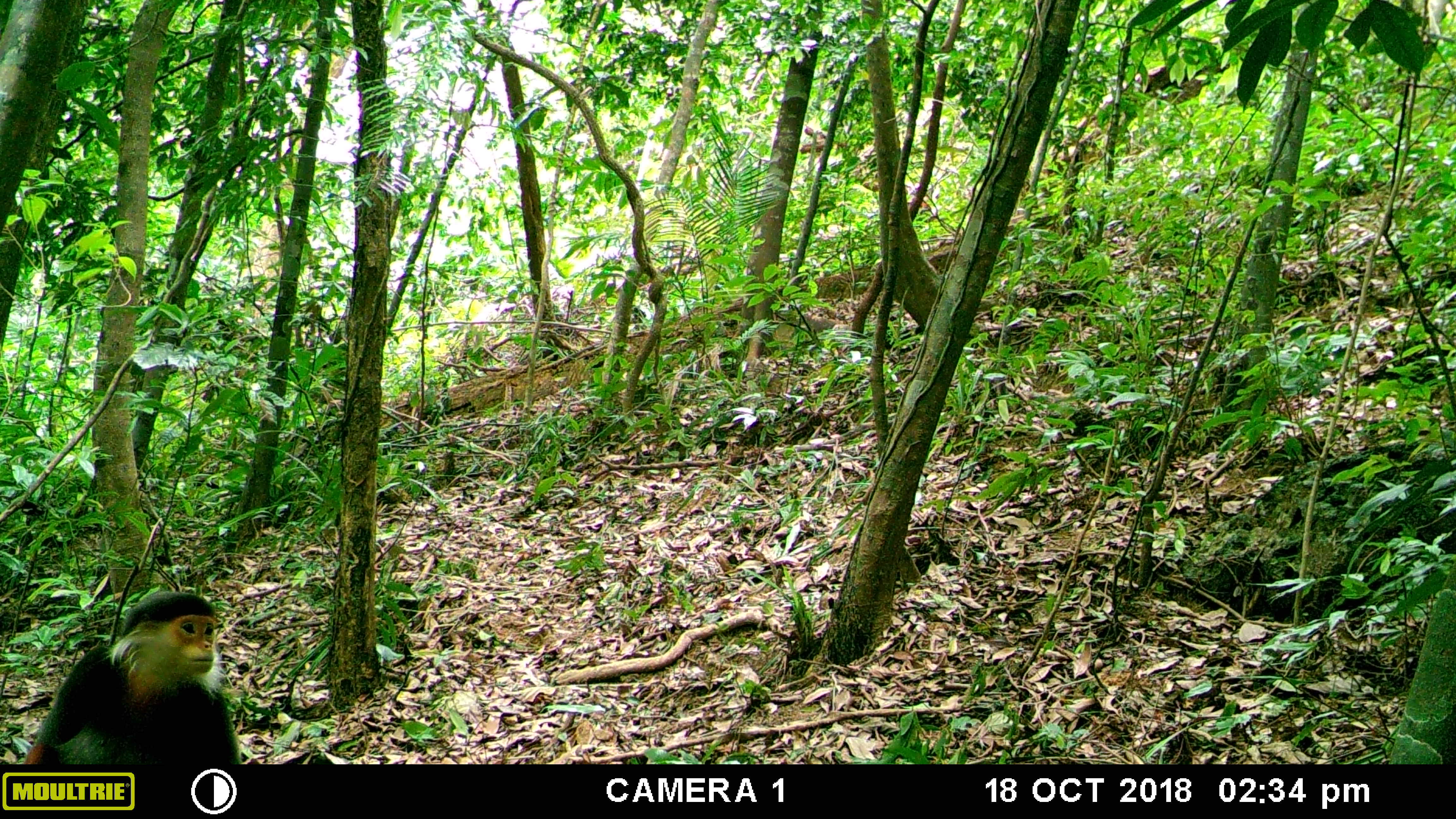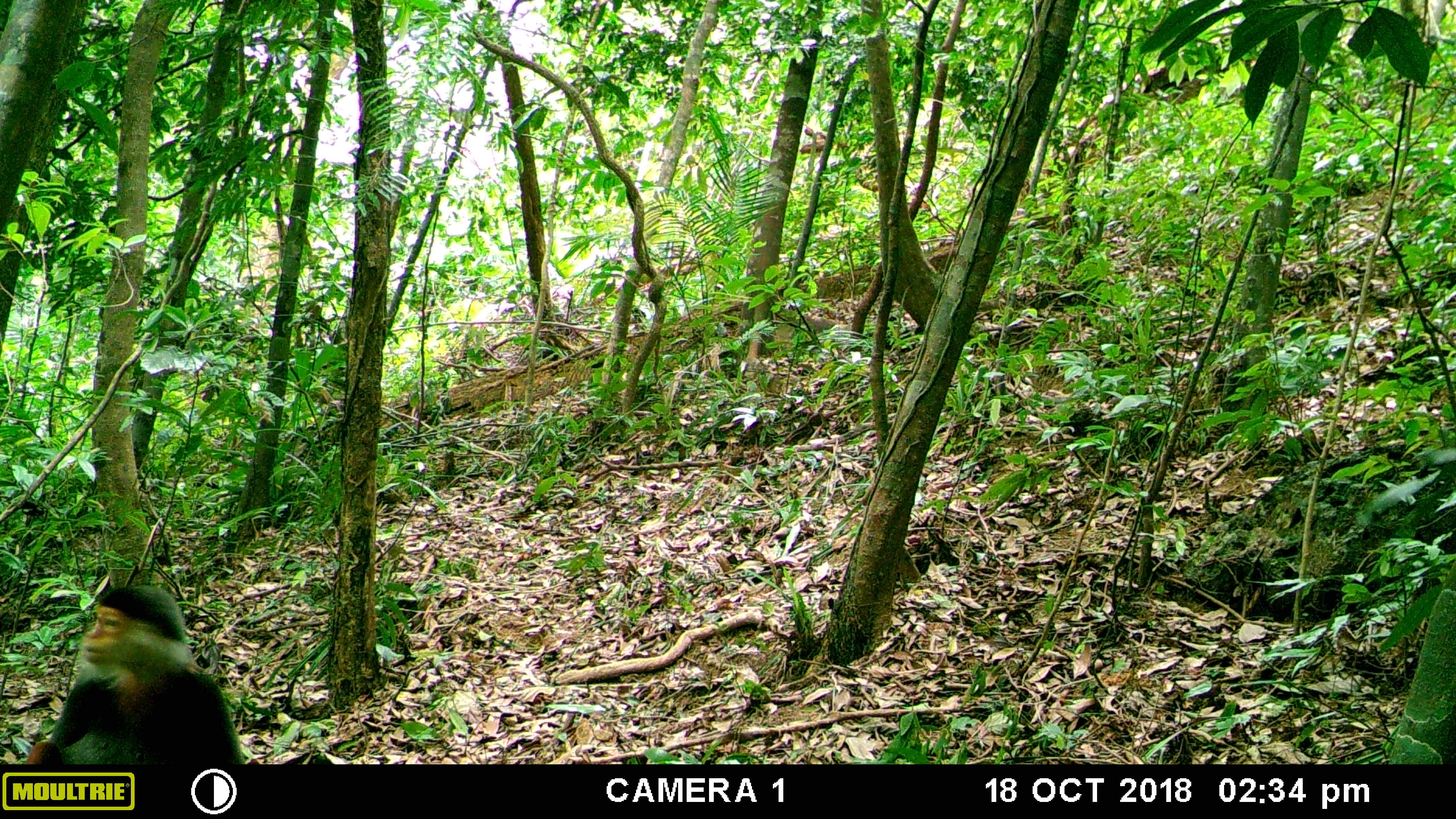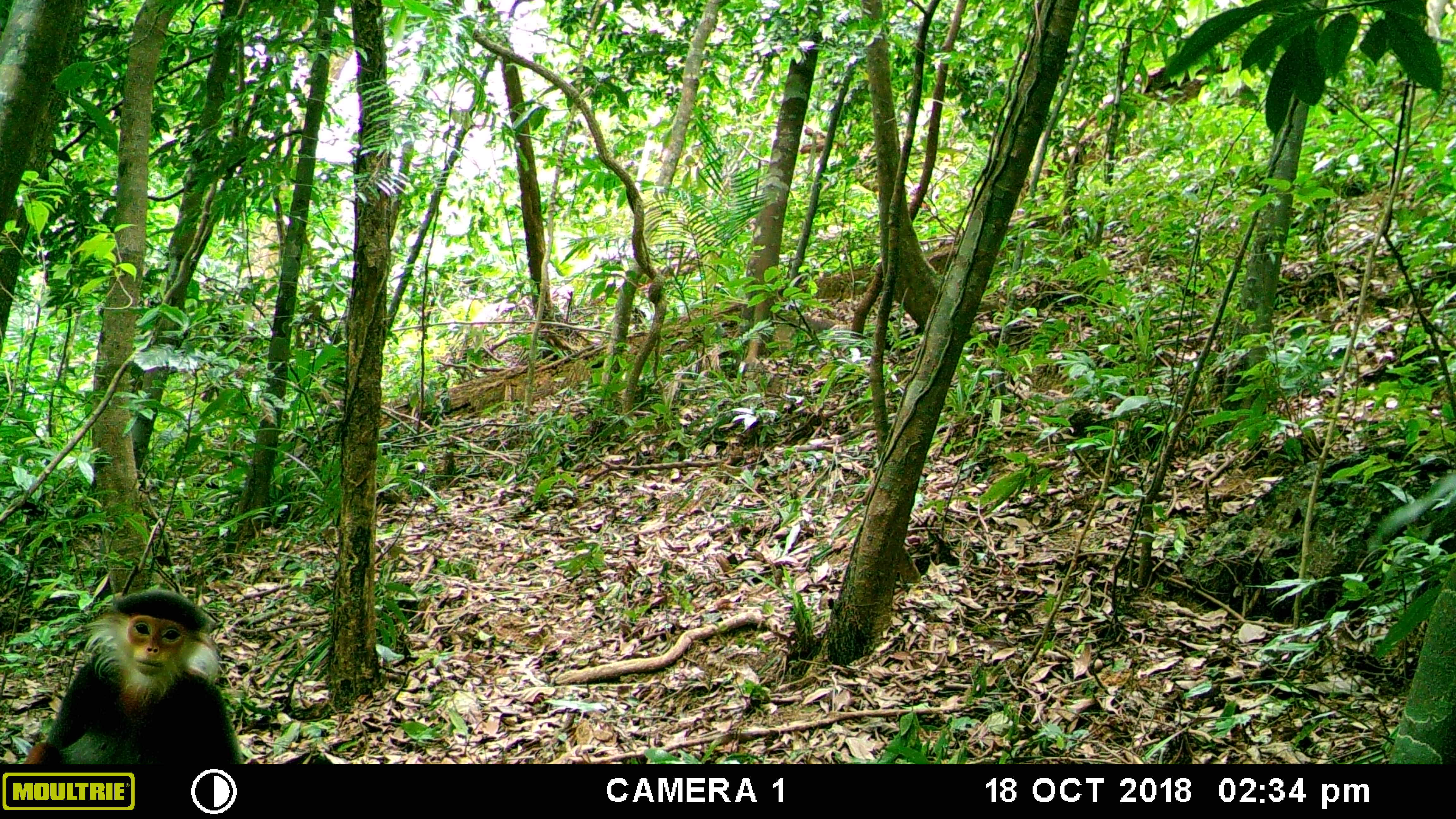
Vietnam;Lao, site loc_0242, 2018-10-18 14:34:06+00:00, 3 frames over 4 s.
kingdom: Animalia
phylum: Chordata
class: Mammalia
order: Primates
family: Cercopithecidae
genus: Pygathrix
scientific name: Pygathrix nemaeus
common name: red-shanked douc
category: red shanked douc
Red shanked douc (red-shanked douc) (Pygathrix nemaeus). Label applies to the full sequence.